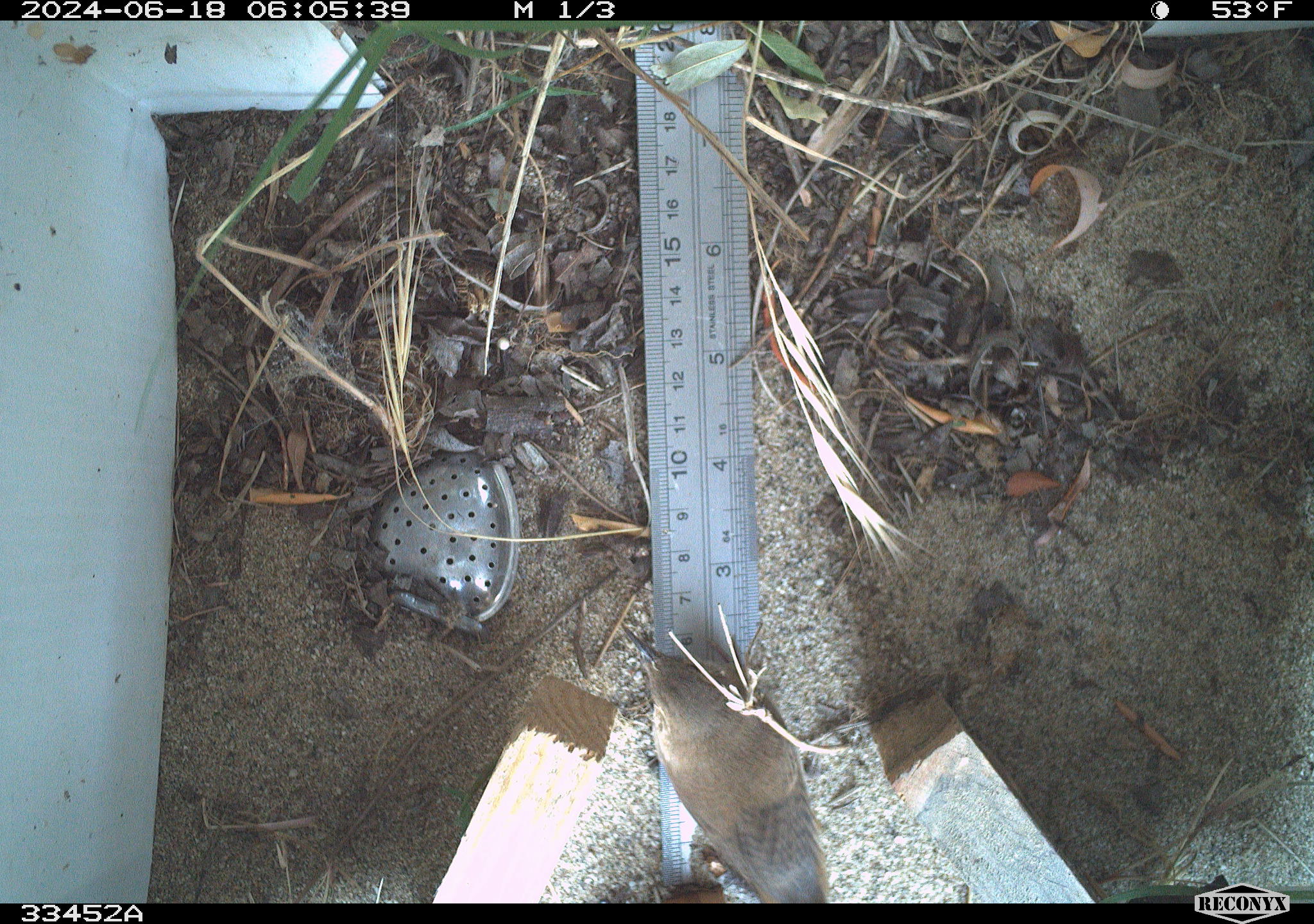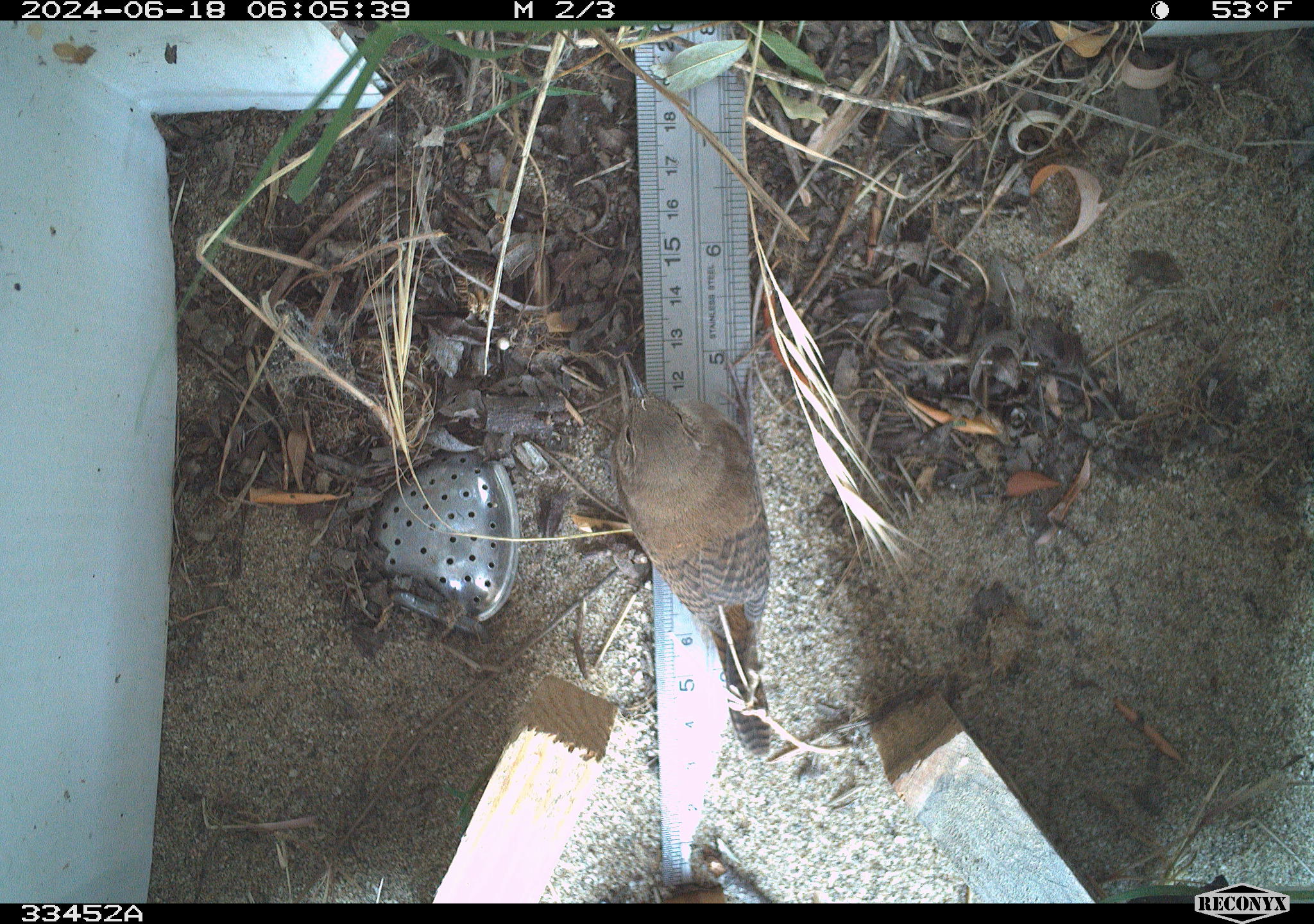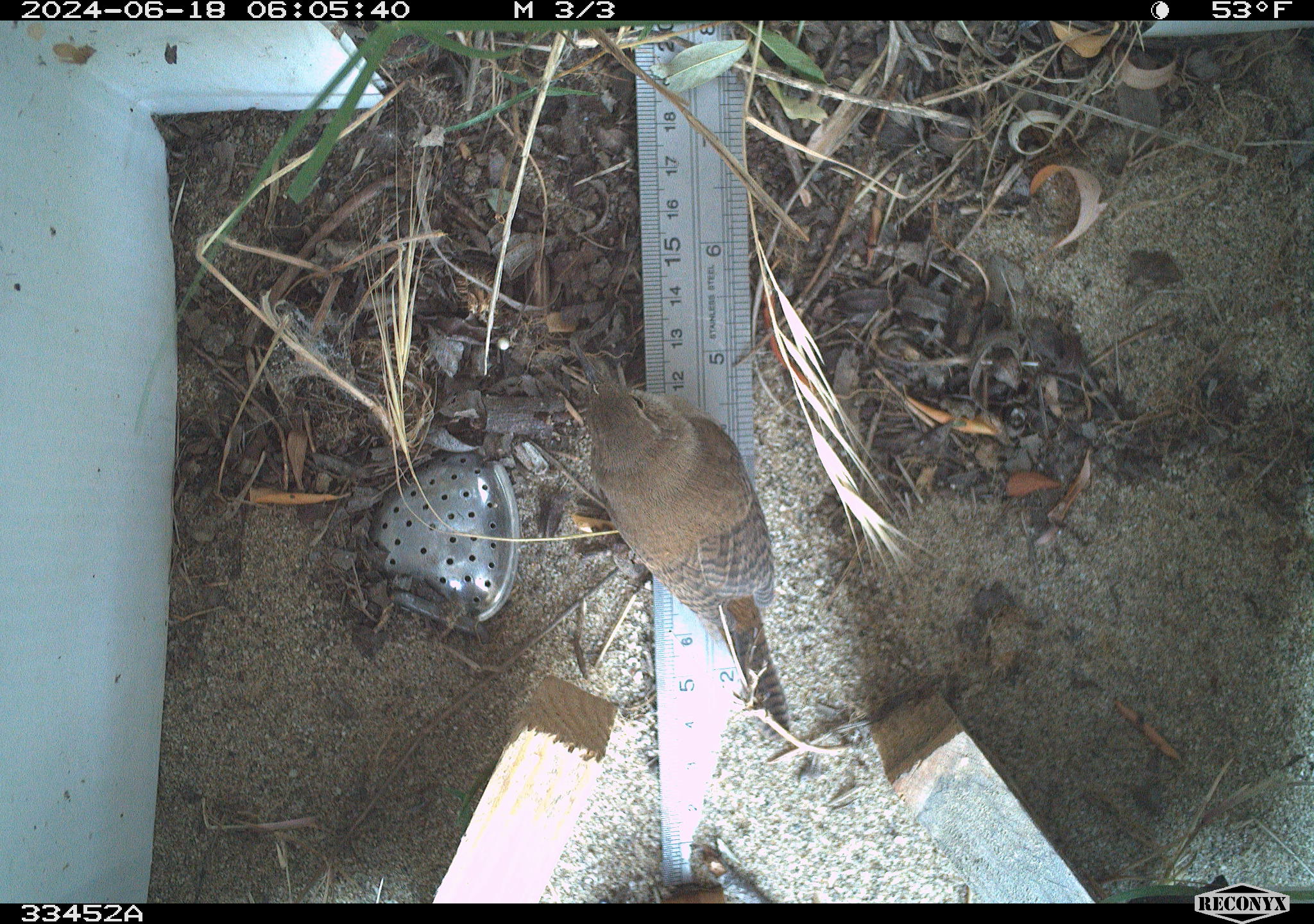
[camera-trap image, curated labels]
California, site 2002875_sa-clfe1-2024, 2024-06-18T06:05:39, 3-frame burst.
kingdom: Animalia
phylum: Chordata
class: Aves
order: Passeriformes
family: Troglodytidae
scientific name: Troglodytidae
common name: wren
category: troglodytidae family